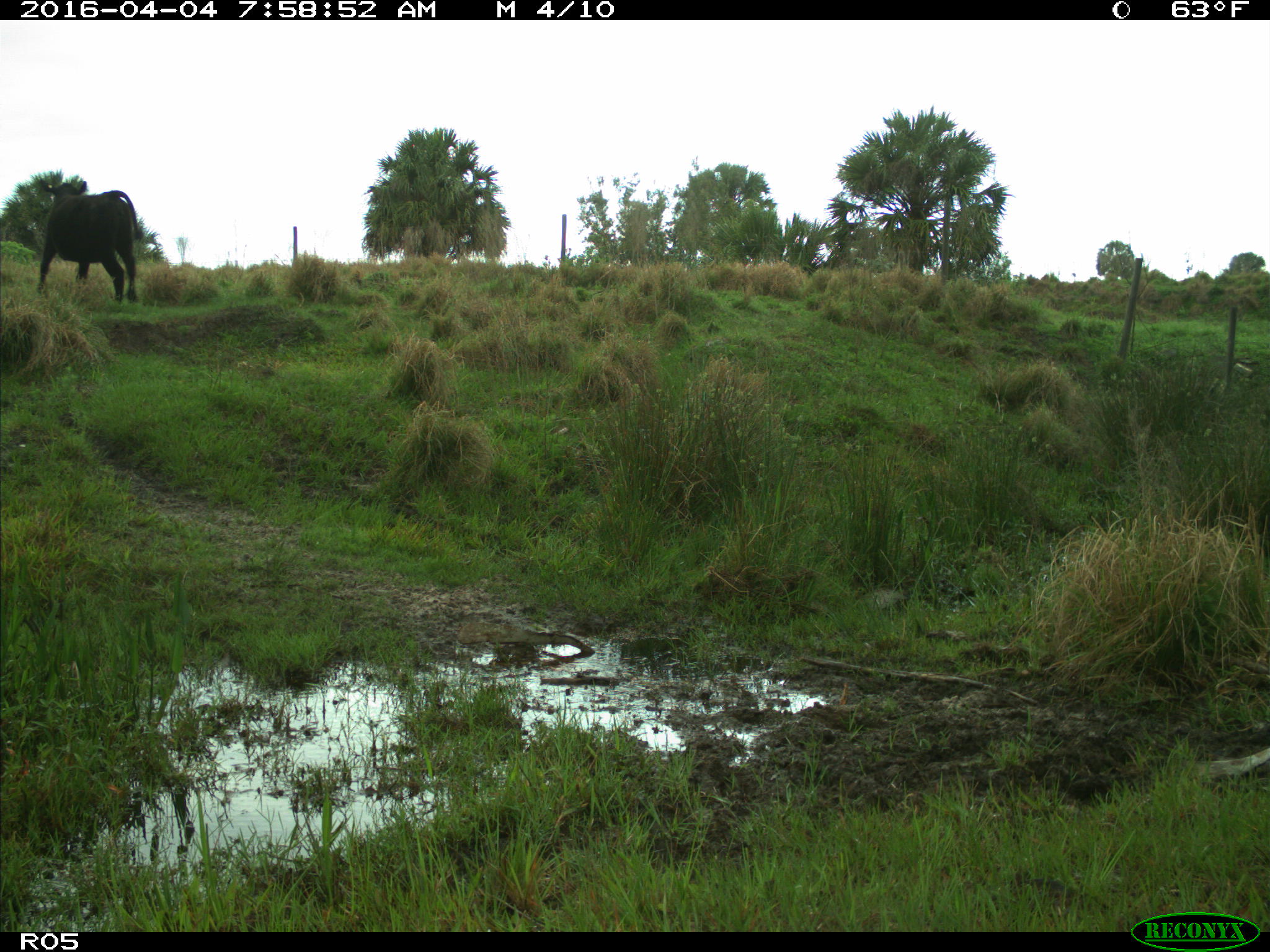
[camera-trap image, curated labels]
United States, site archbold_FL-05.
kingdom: Animalia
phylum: Chordata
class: Mammalia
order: Artiodactyla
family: Bovidae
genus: Bos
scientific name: Bos taurus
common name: domestic cow